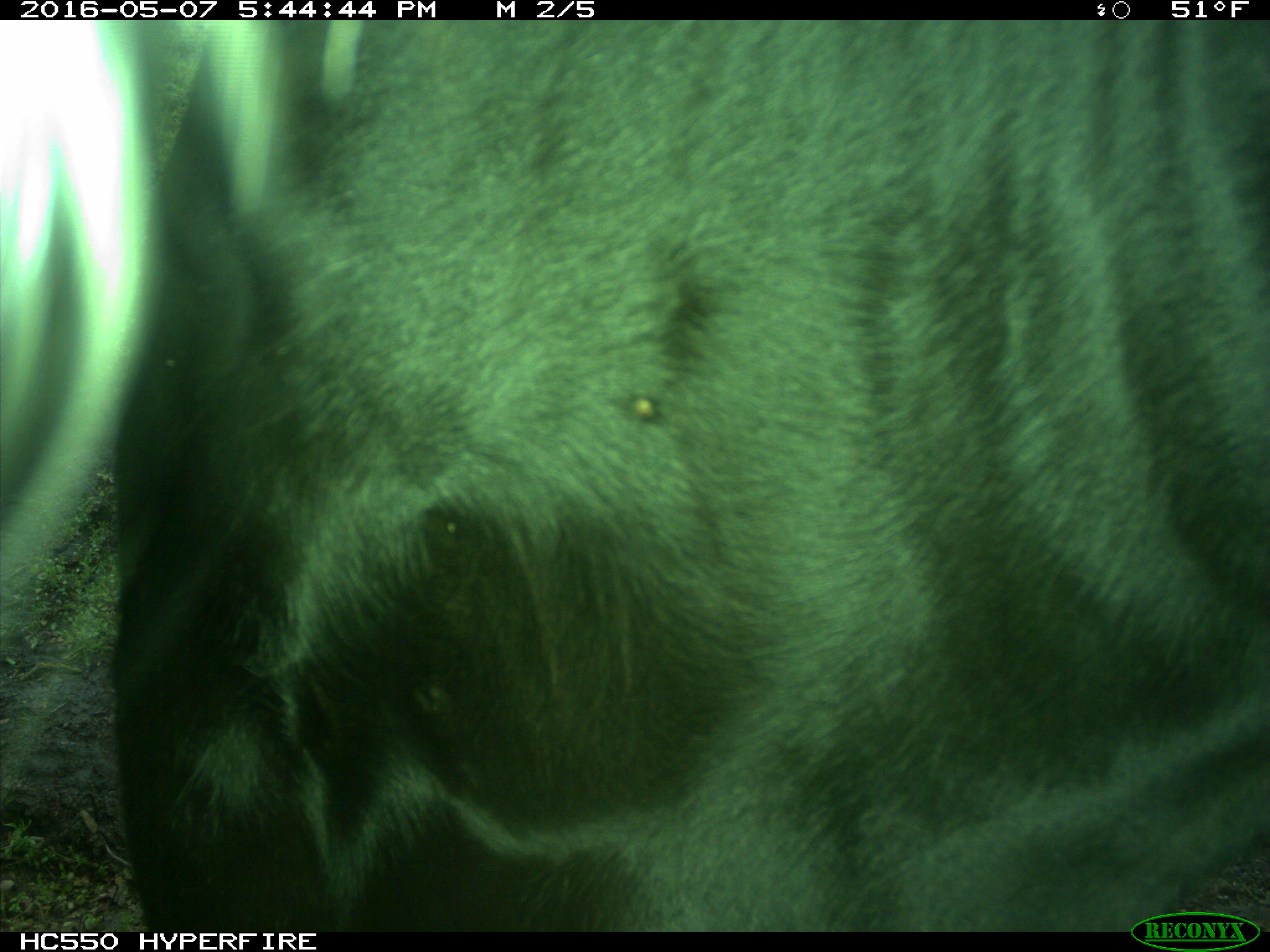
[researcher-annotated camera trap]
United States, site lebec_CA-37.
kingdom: Animalia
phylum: Chordata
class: Mammalia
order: Artiodactyla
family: Bovidae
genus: Bos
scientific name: Bos taurus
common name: domestic cow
Bos taurus (domestic cow).